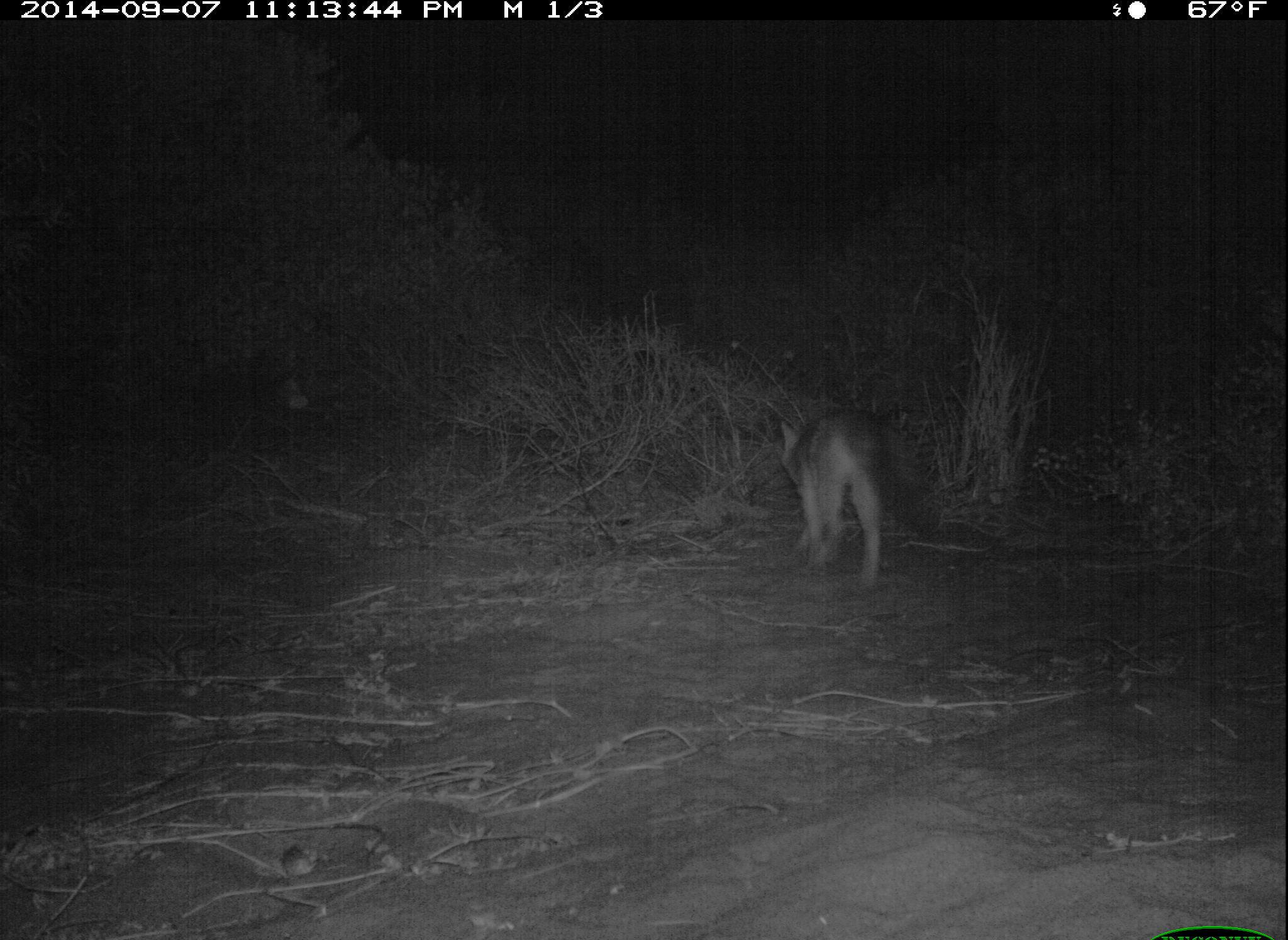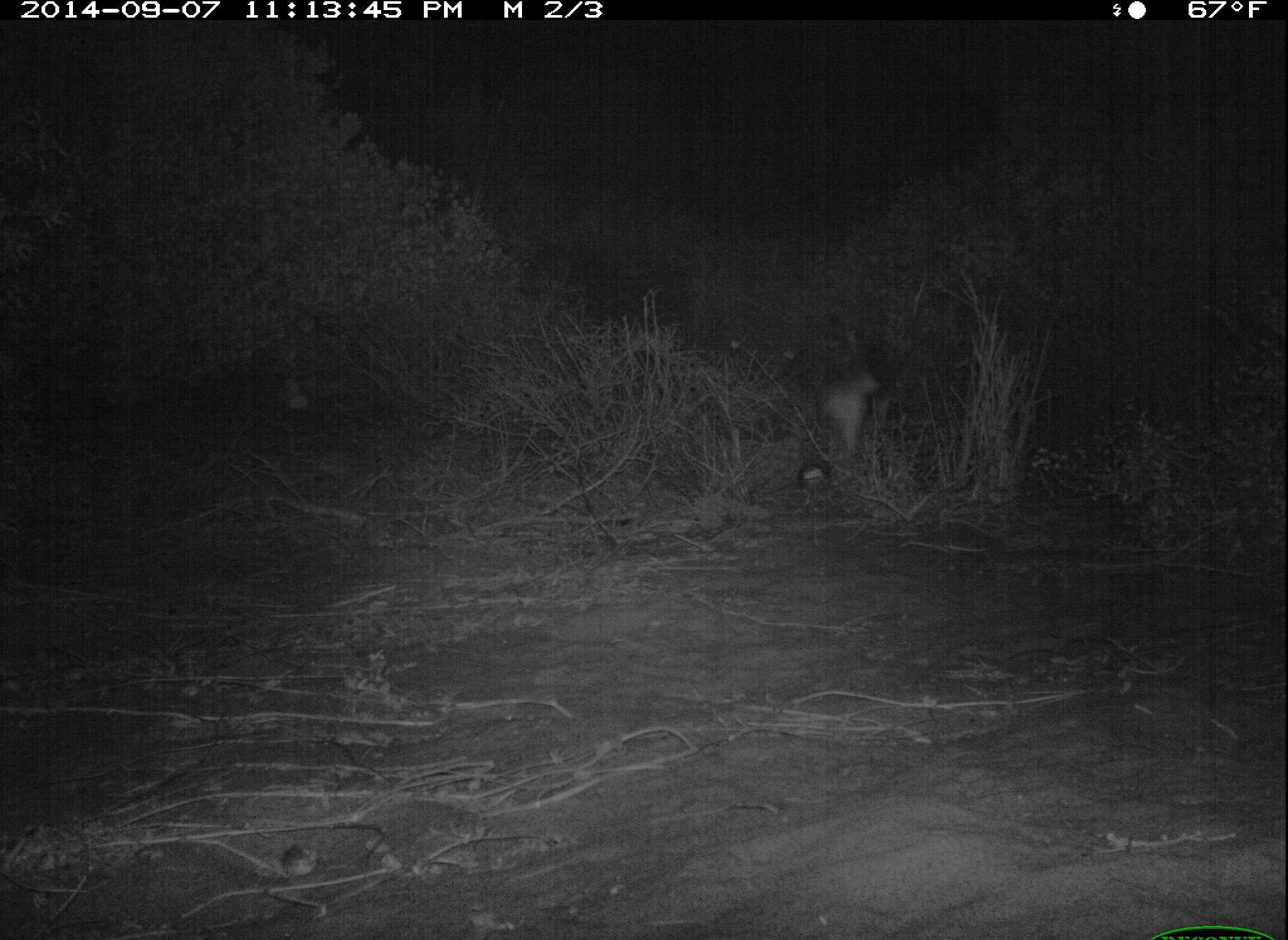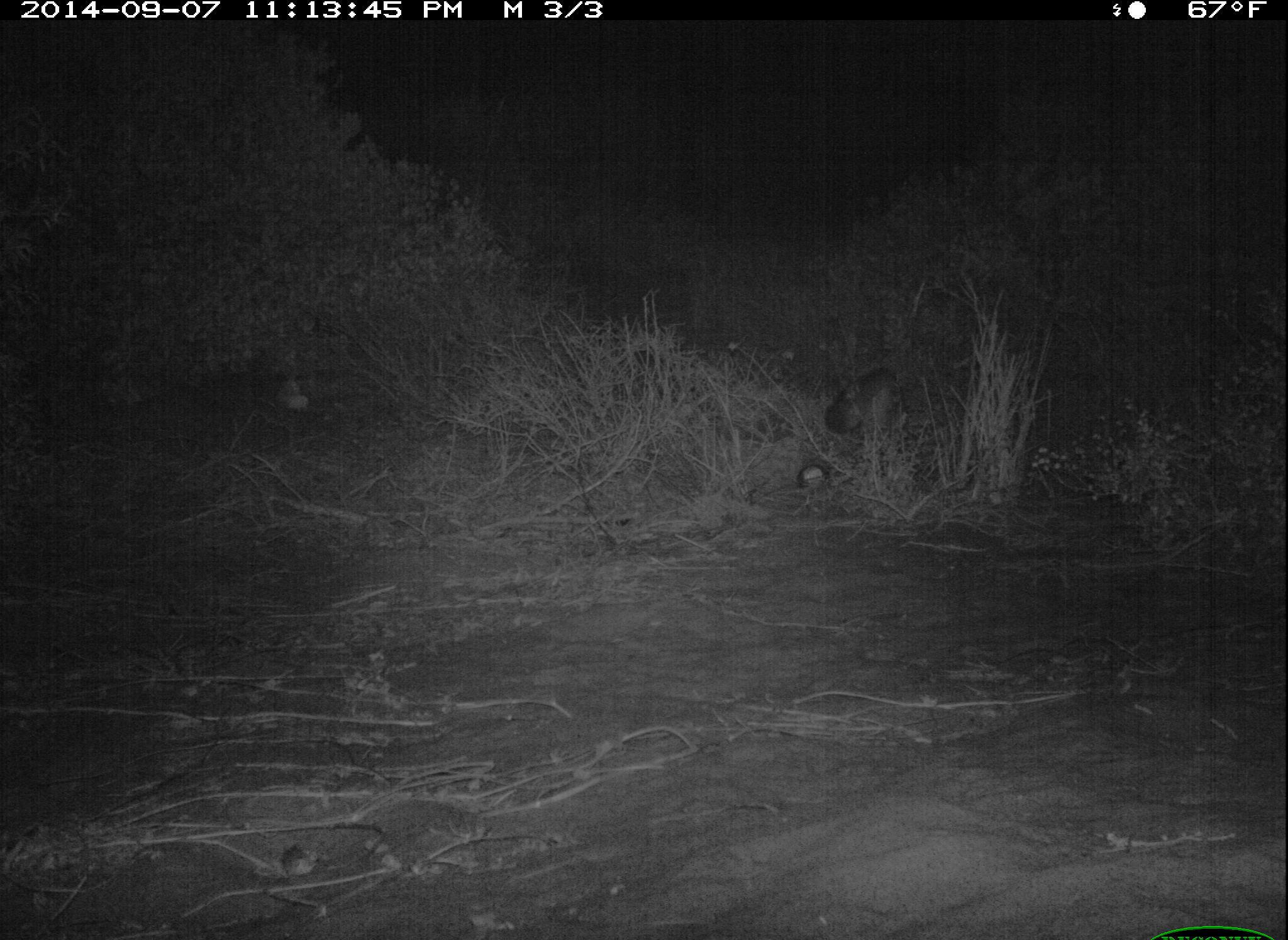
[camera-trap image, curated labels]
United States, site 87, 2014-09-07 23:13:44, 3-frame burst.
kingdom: Animalia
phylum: Chordata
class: Mammalia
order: Carnivora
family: Canidae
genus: Urocyon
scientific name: Urocyon cinereoargenteus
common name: gray fox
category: fox